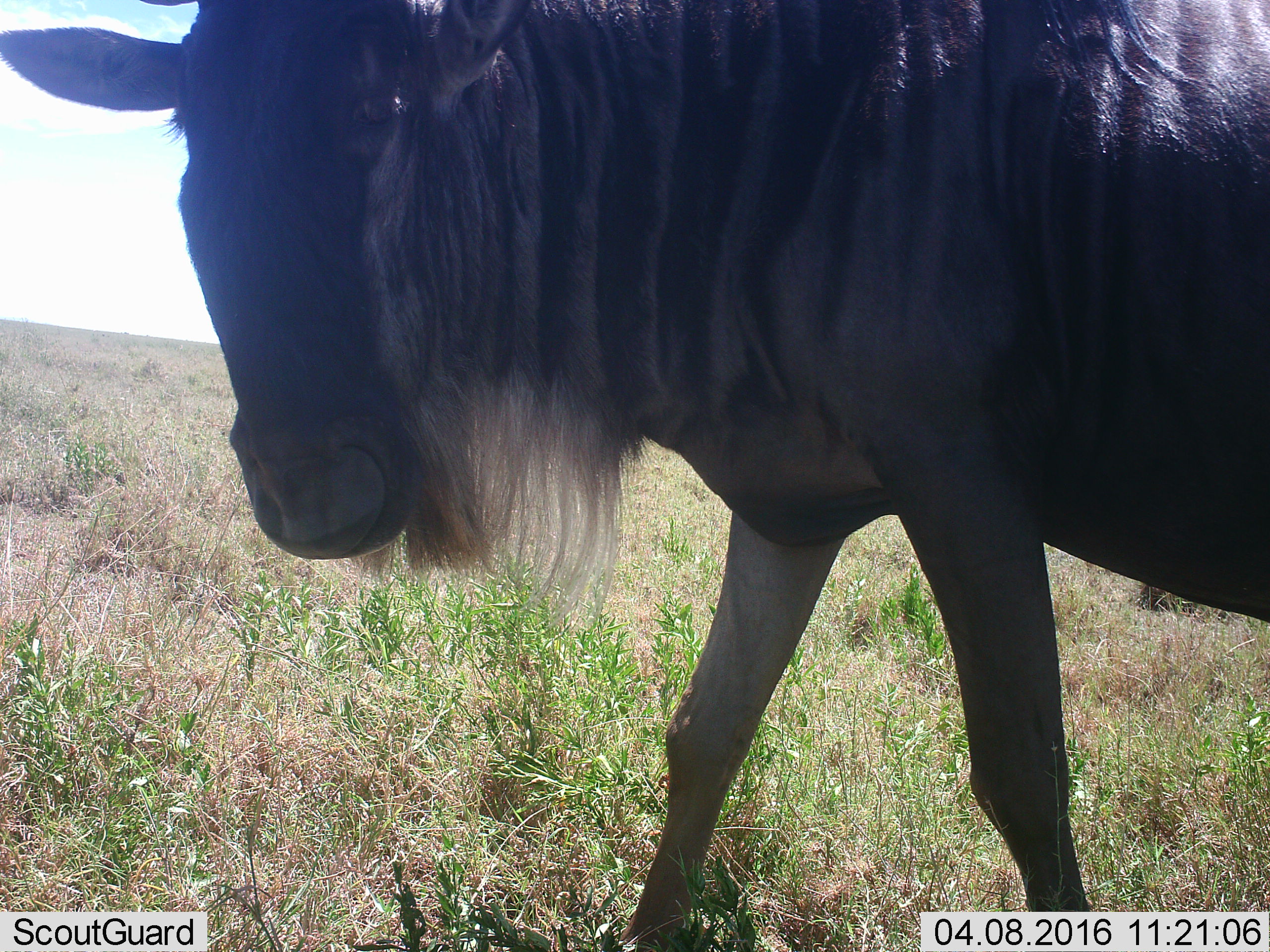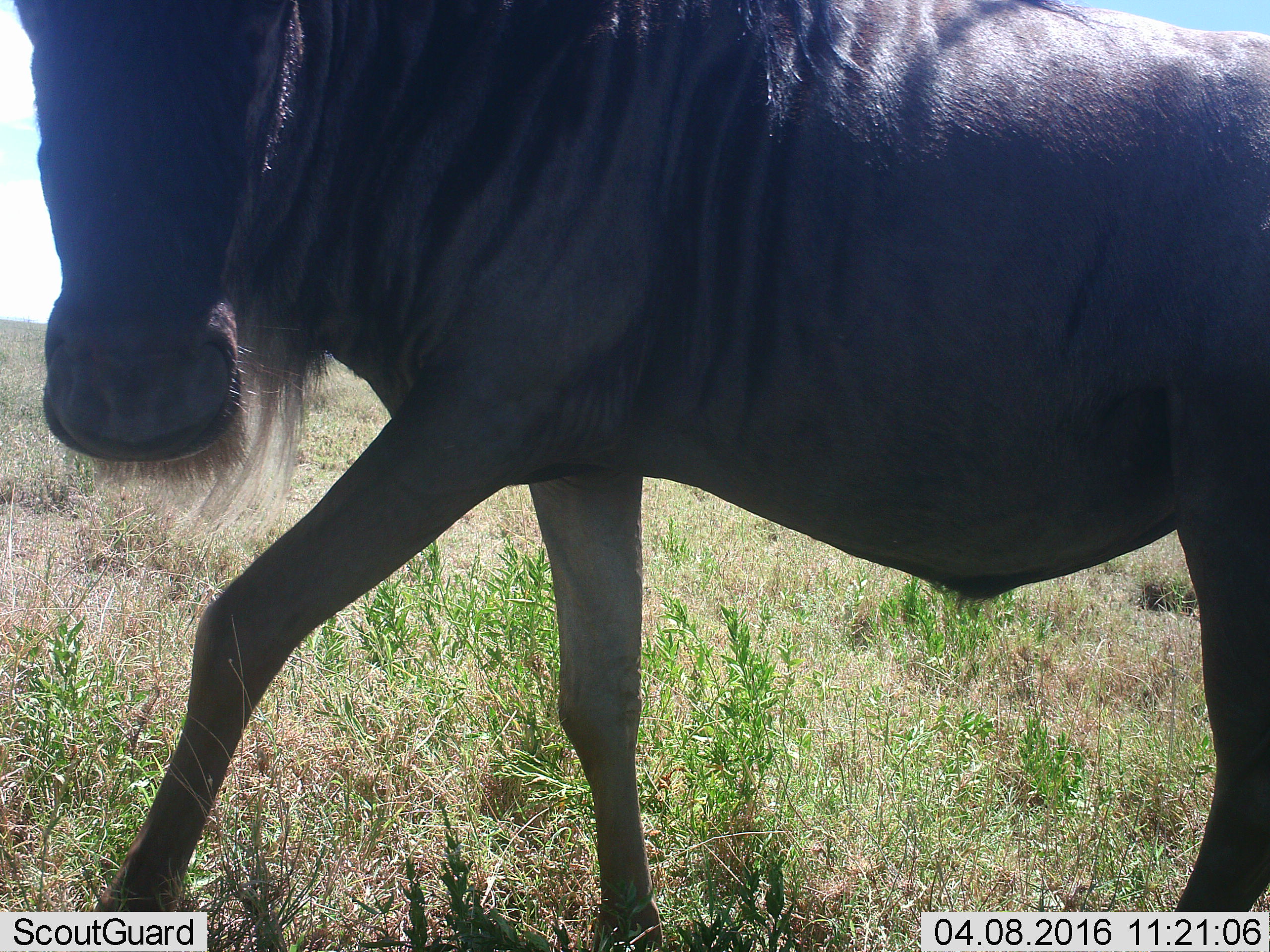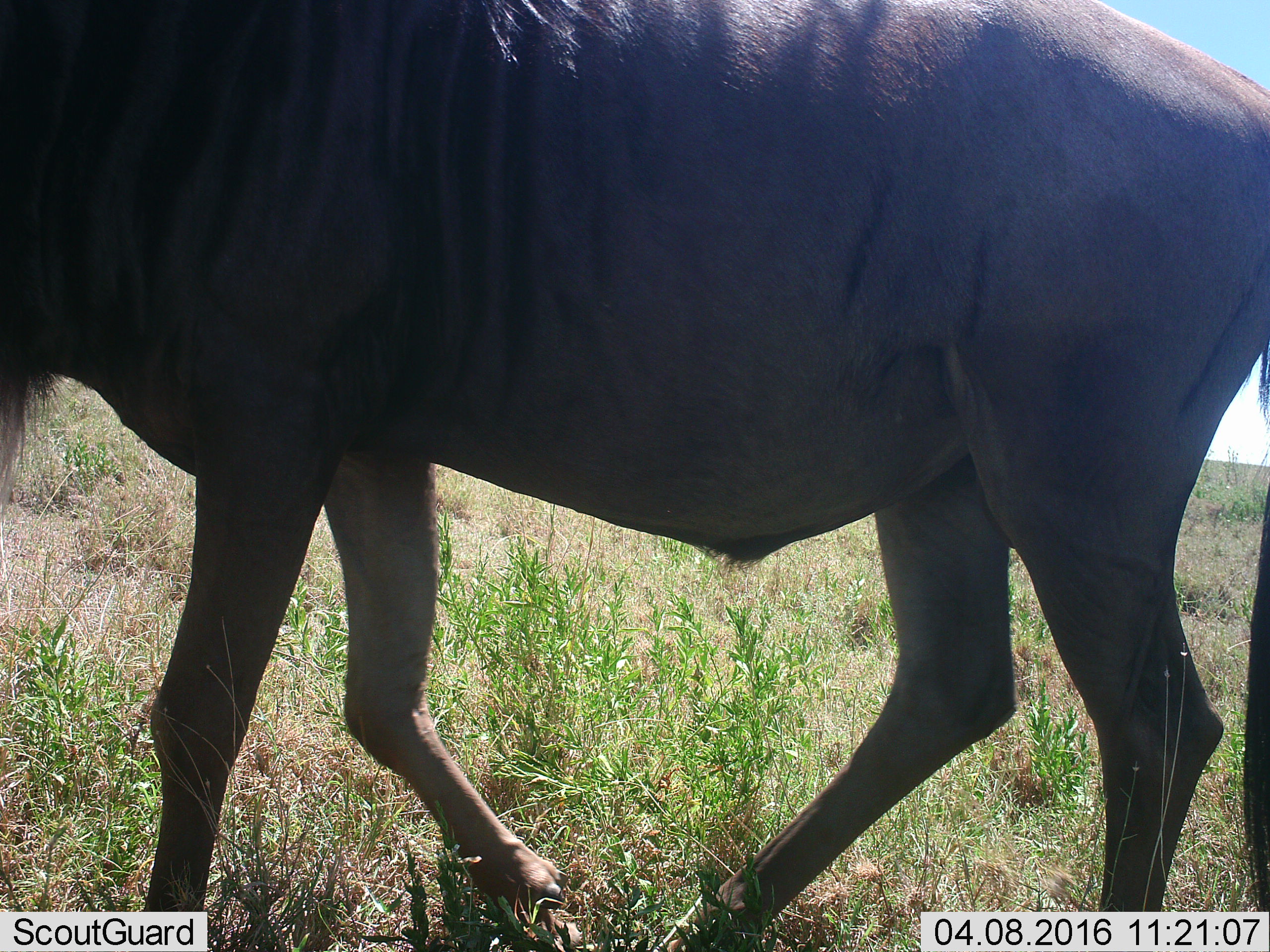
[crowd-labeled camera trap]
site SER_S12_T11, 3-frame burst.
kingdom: Animalia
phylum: Chordata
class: Mammalia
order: Artiodactyla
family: Bovidae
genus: Connochaetes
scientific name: Connochaetes taurinus taurinus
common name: blue wildebeest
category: wildebeestblue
Wildebeestblue (blue wildebeest) (Connochaetes taurinus taurinus), count 1. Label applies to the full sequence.